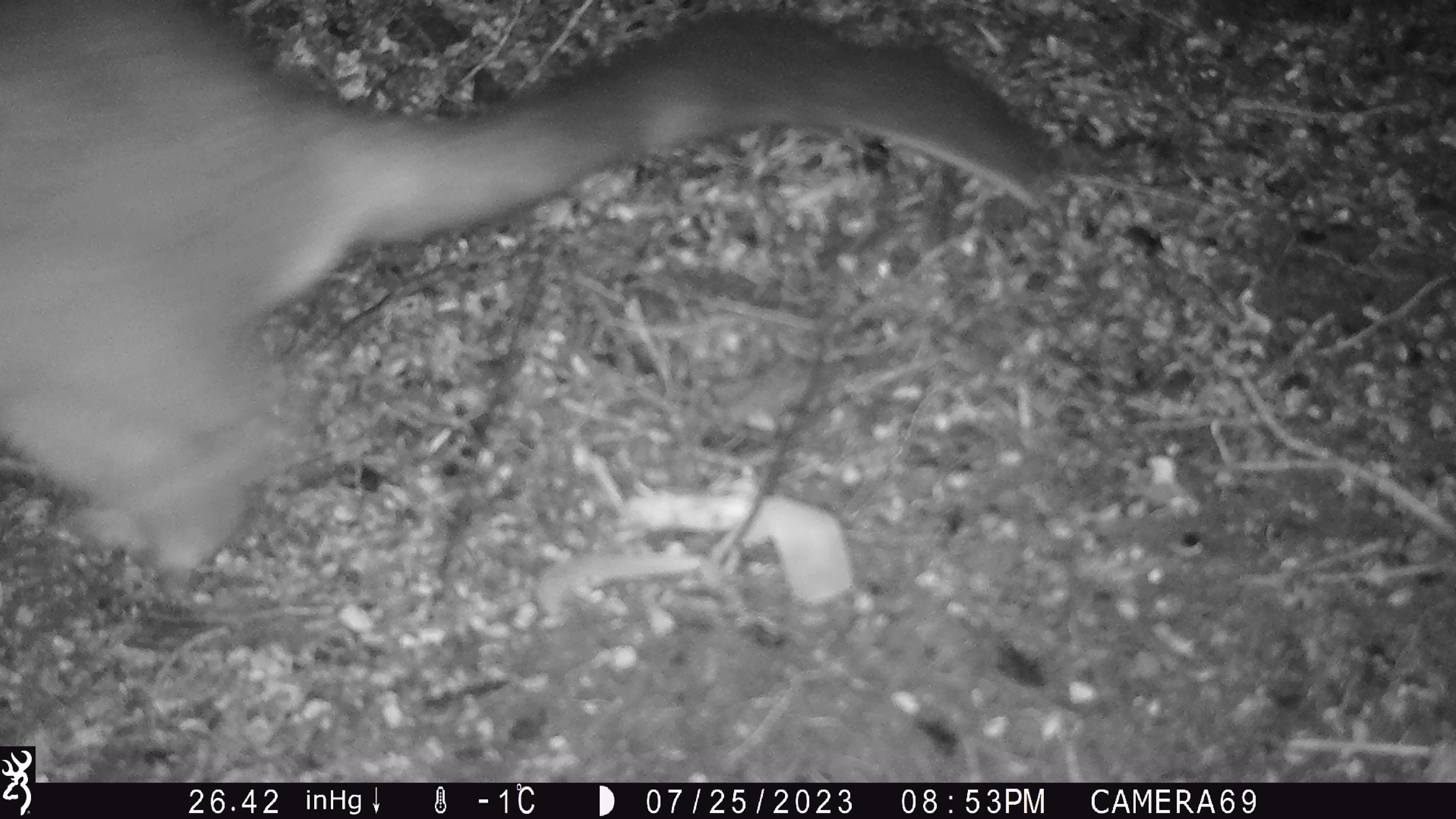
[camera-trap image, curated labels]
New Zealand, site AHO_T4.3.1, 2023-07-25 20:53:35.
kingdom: Animalia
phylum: Chordata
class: Mammalia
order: Carnivora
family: Mustelidae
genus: Mustela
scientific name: Mustela erminea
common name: stoat